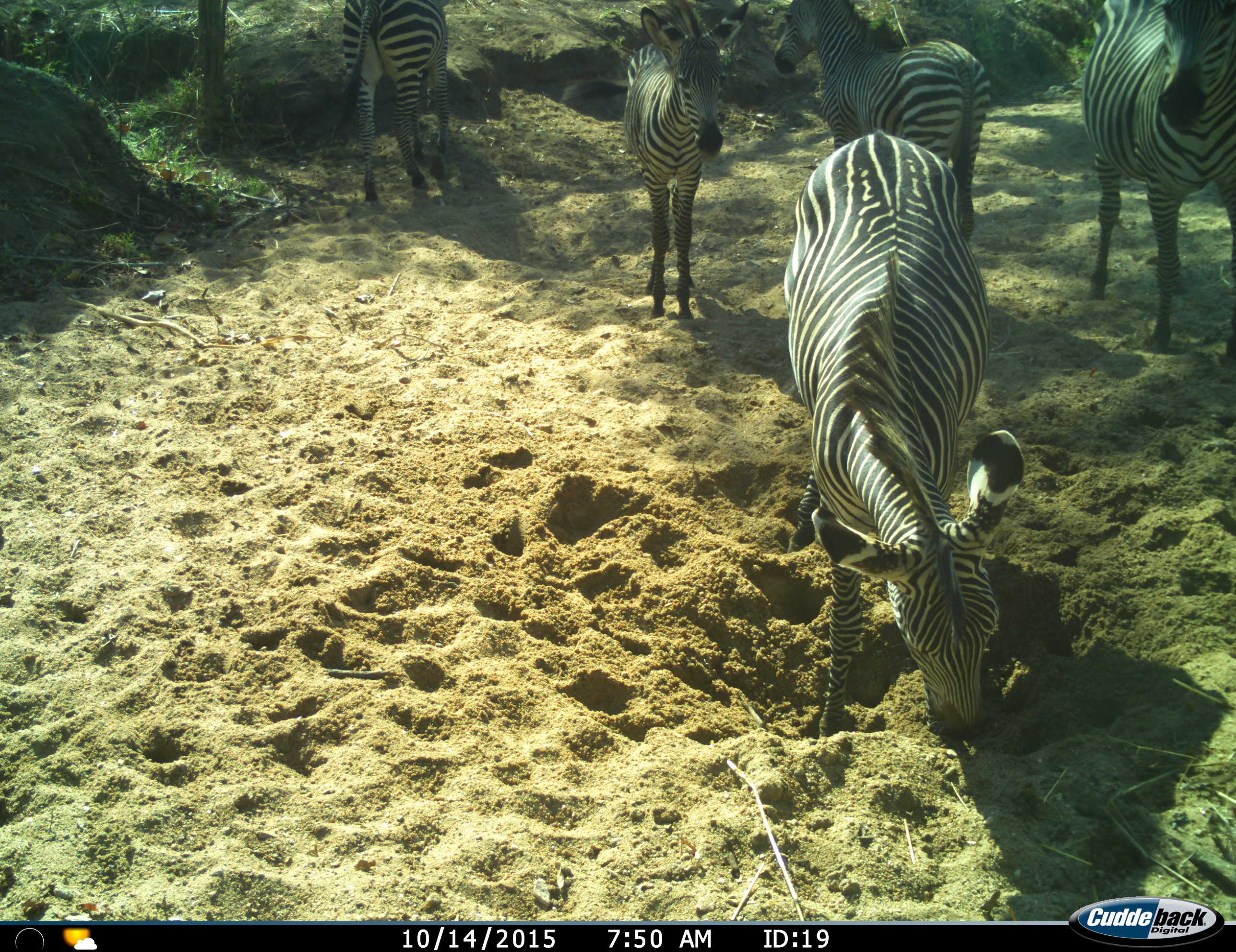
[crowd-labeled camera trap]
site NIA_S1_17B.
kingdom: Animalia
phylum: Chordata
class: Mammalia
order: Perissodactyla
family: Equidae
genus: Equus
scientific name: Equus quagga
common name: plains zebra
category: zebraplains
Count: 5.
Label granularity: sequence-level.